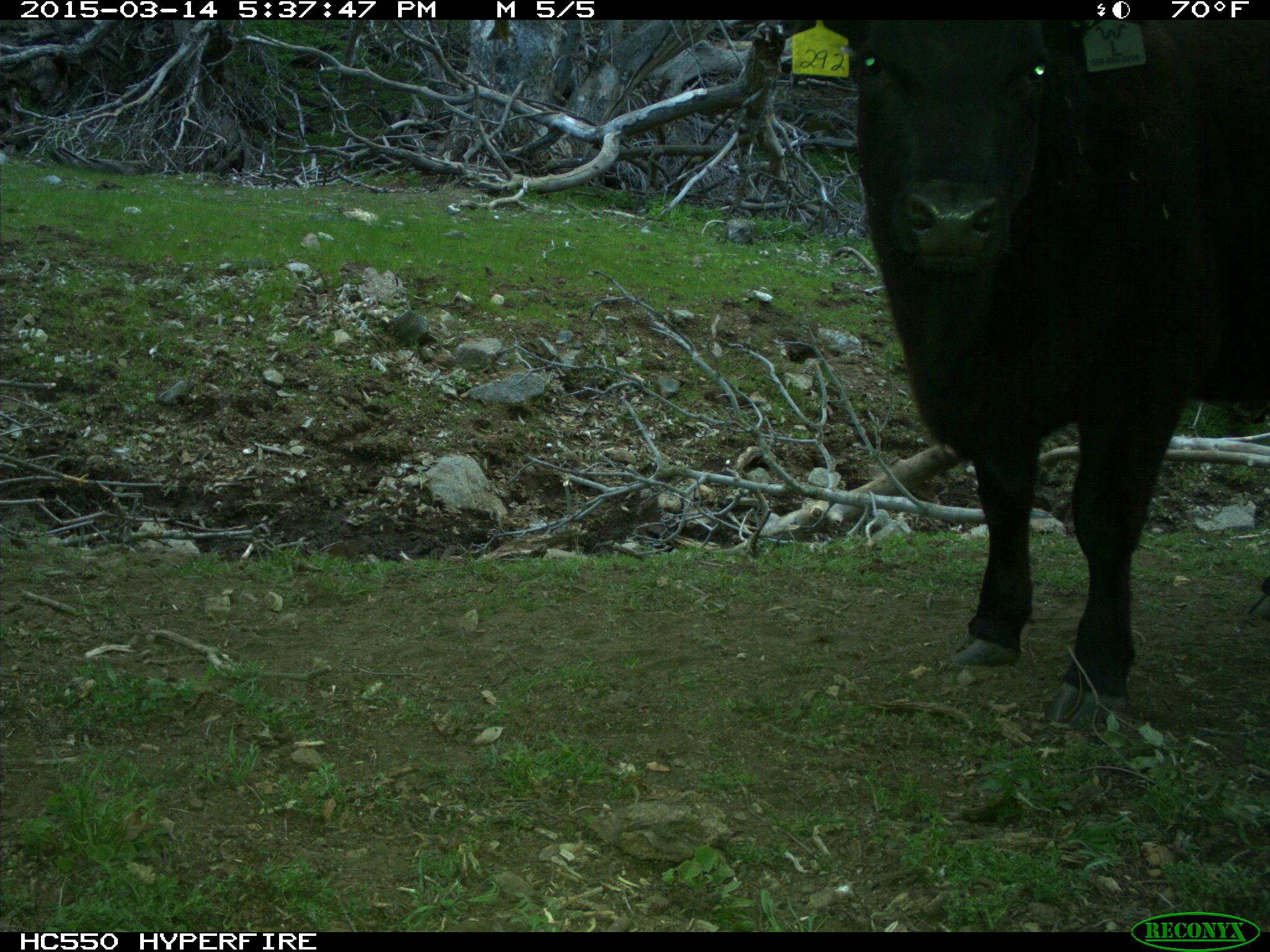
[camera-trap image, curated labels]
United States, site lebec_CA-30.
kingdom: Animalia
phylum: Chordata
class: Mammalia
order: Artiodactyla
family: Bovidae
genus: Bos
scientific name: Bos taurus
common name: domestic cow